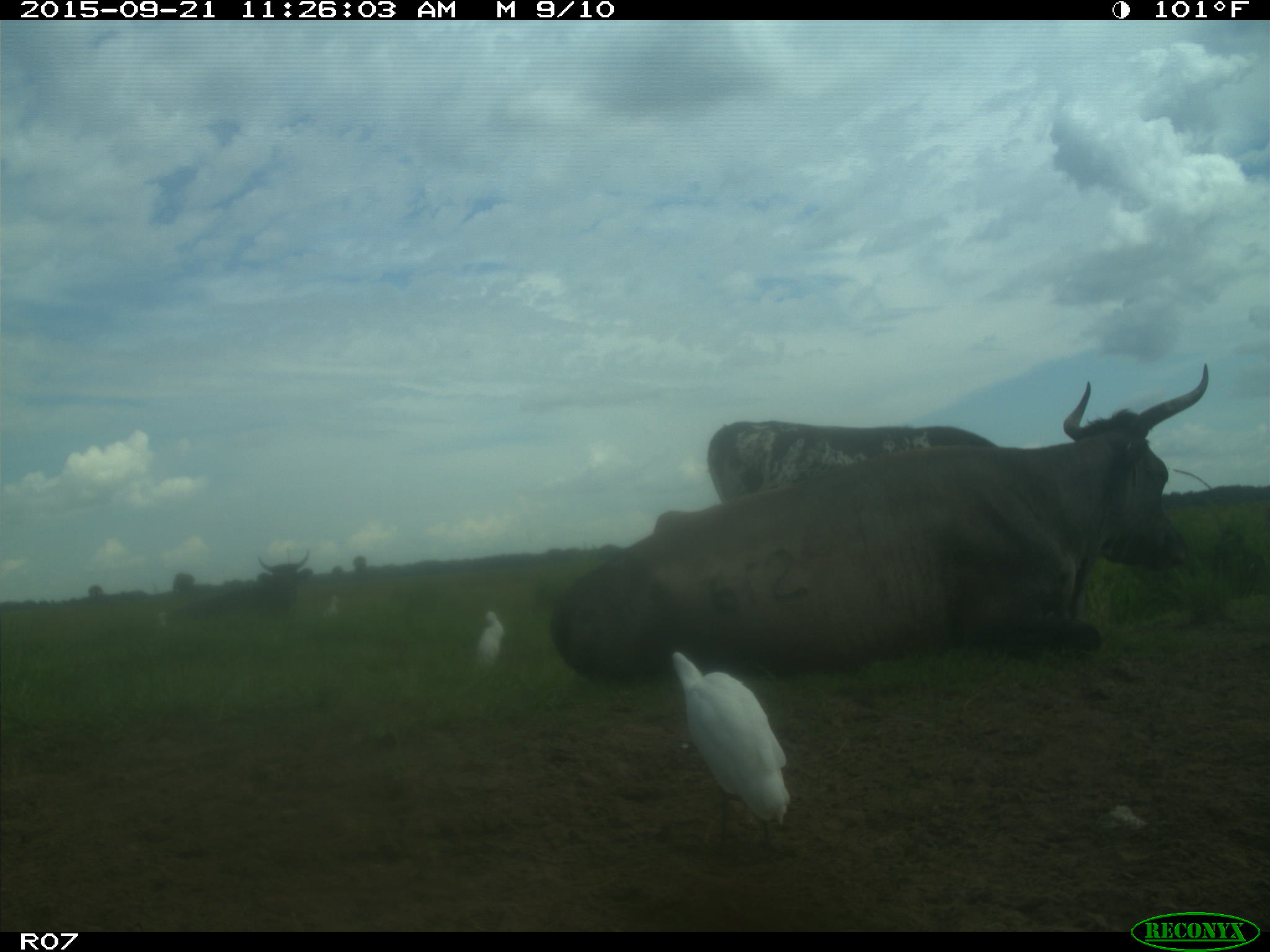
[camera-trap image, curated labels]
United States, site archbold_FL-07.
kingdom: Animalia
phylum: Chordata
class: Mammalia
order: Artiodactyla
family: Bovidae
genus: Bos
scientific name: Bos taurus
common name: domestic cow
Bos taurus (domestic cow).